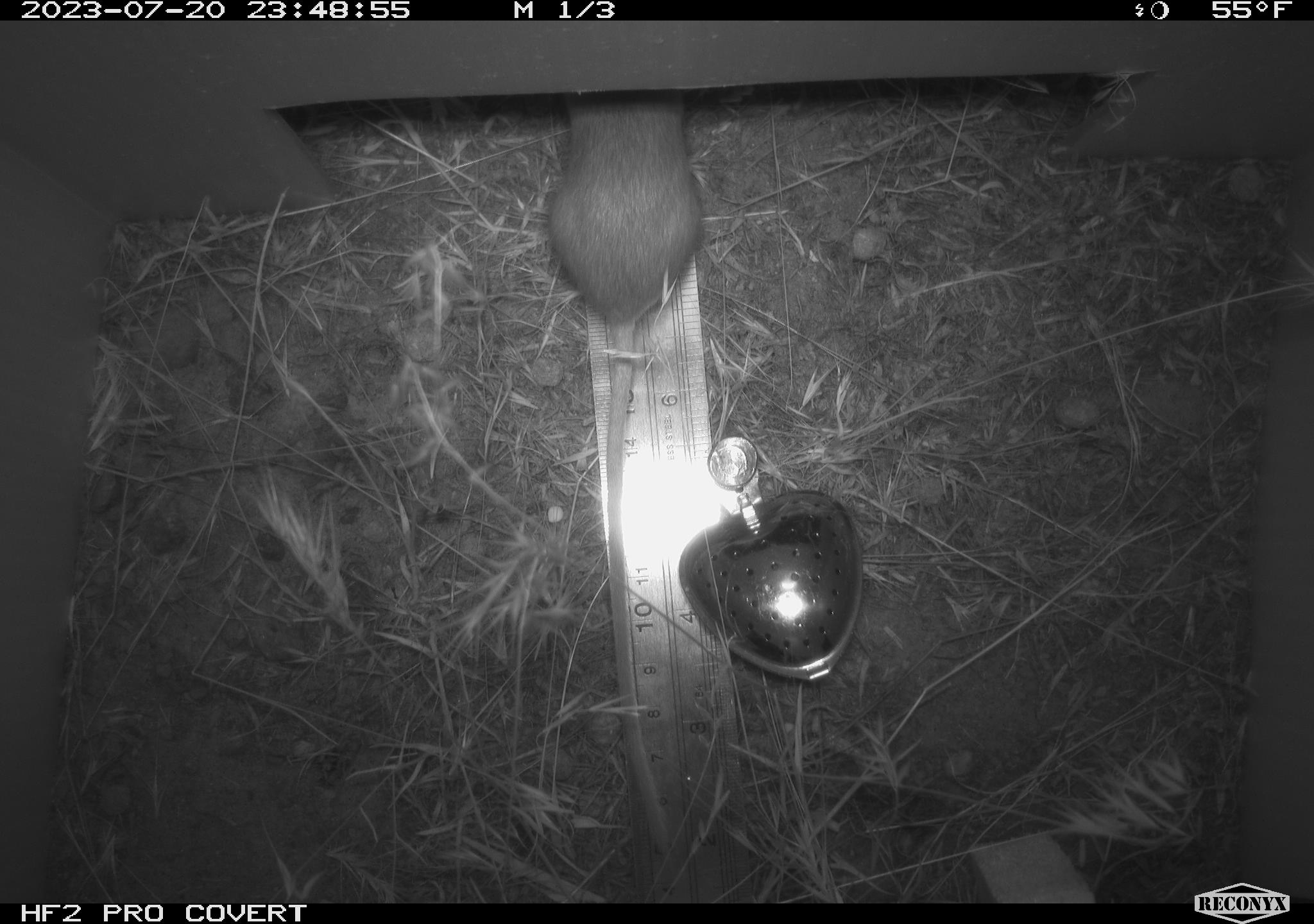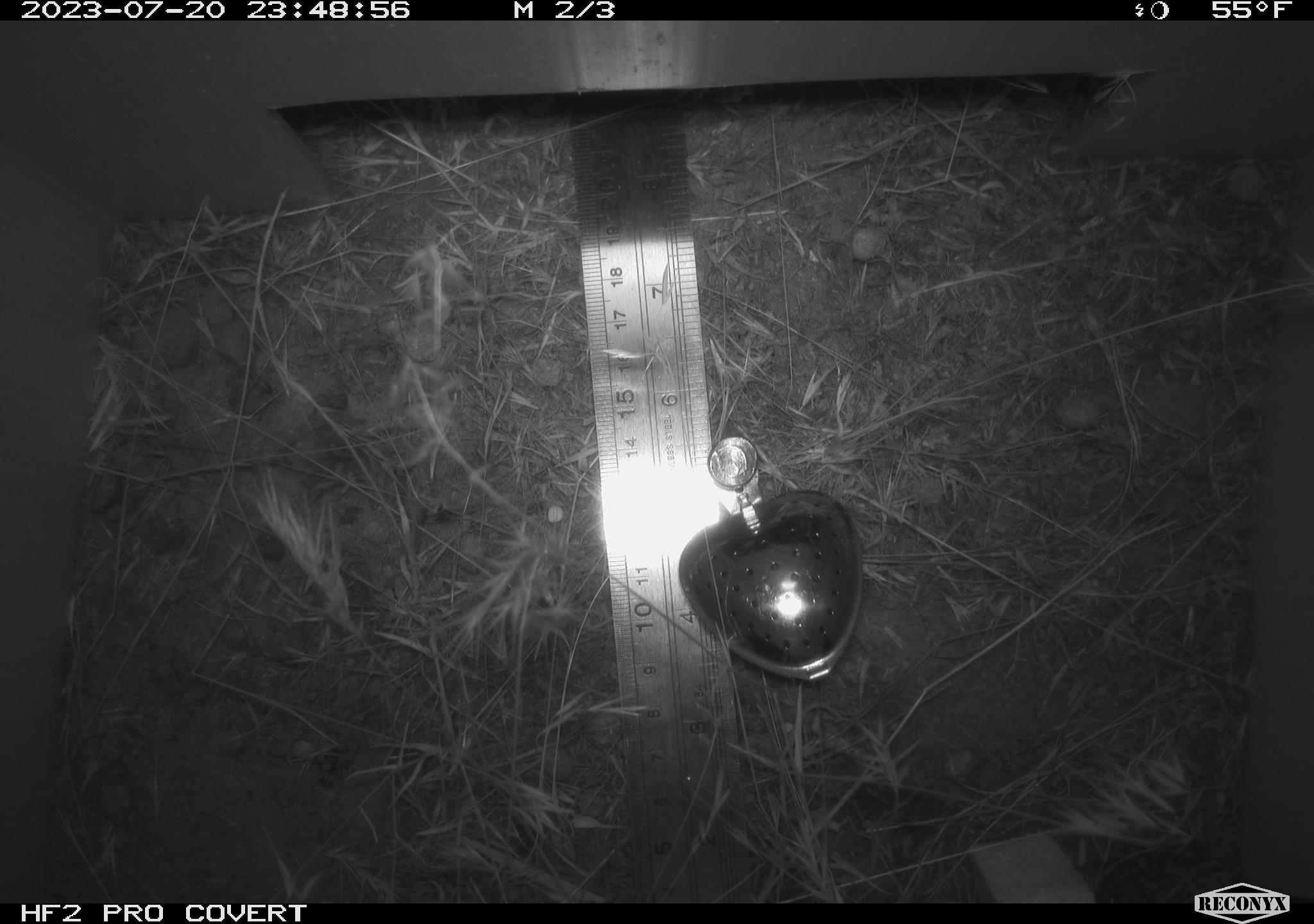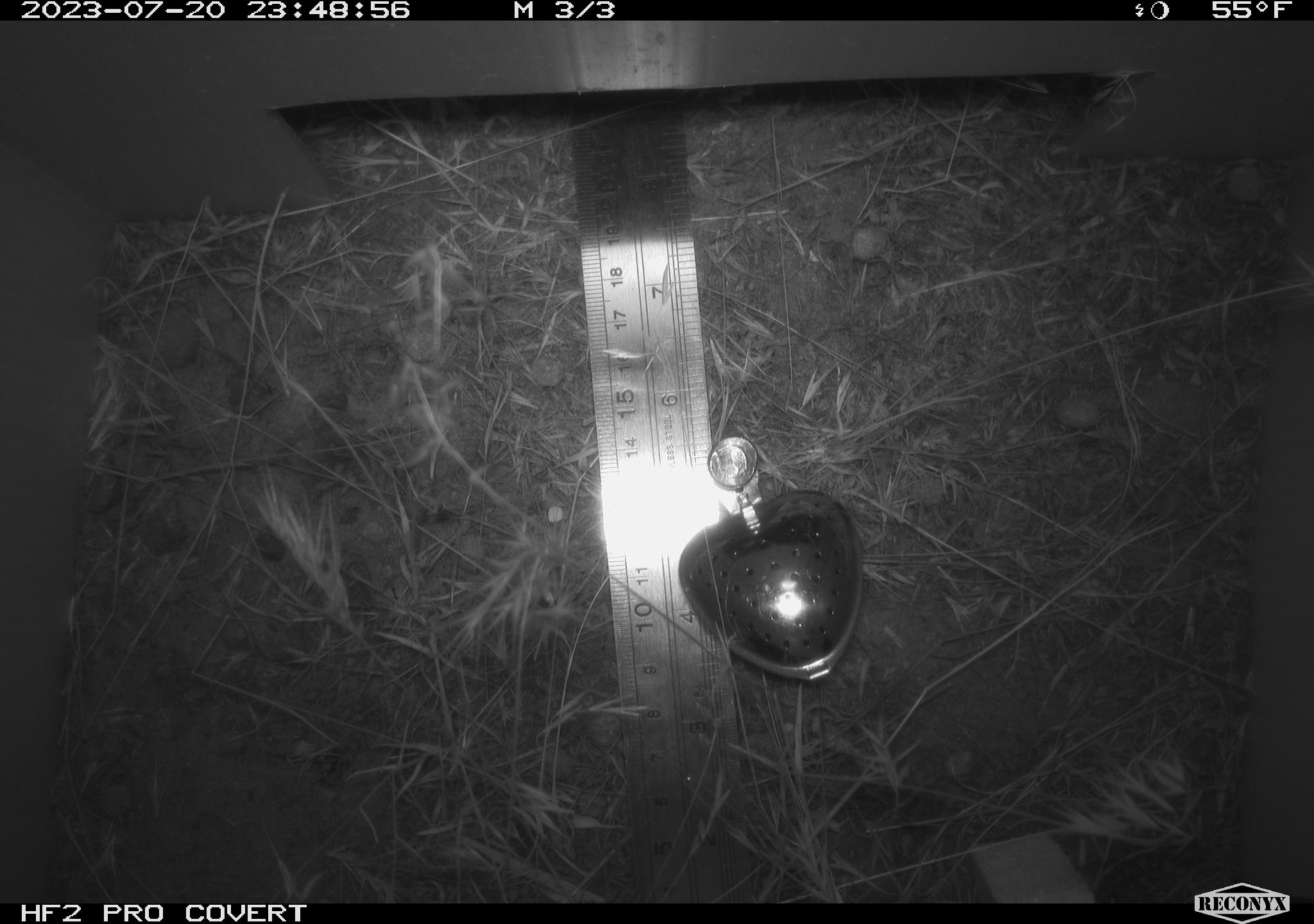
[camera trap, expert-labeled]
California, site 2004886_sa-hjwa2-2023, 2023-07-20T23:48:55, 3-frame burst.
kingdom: Animalia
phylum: Chordata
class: Mammalia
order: Rodentia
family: Heteromyidae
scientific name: Heteromyidae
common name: kangaroo rats and pocket mice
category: heteromyidae family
Heteromyidae family (kangaroo rats and pocket mice) (Heteromyidae).